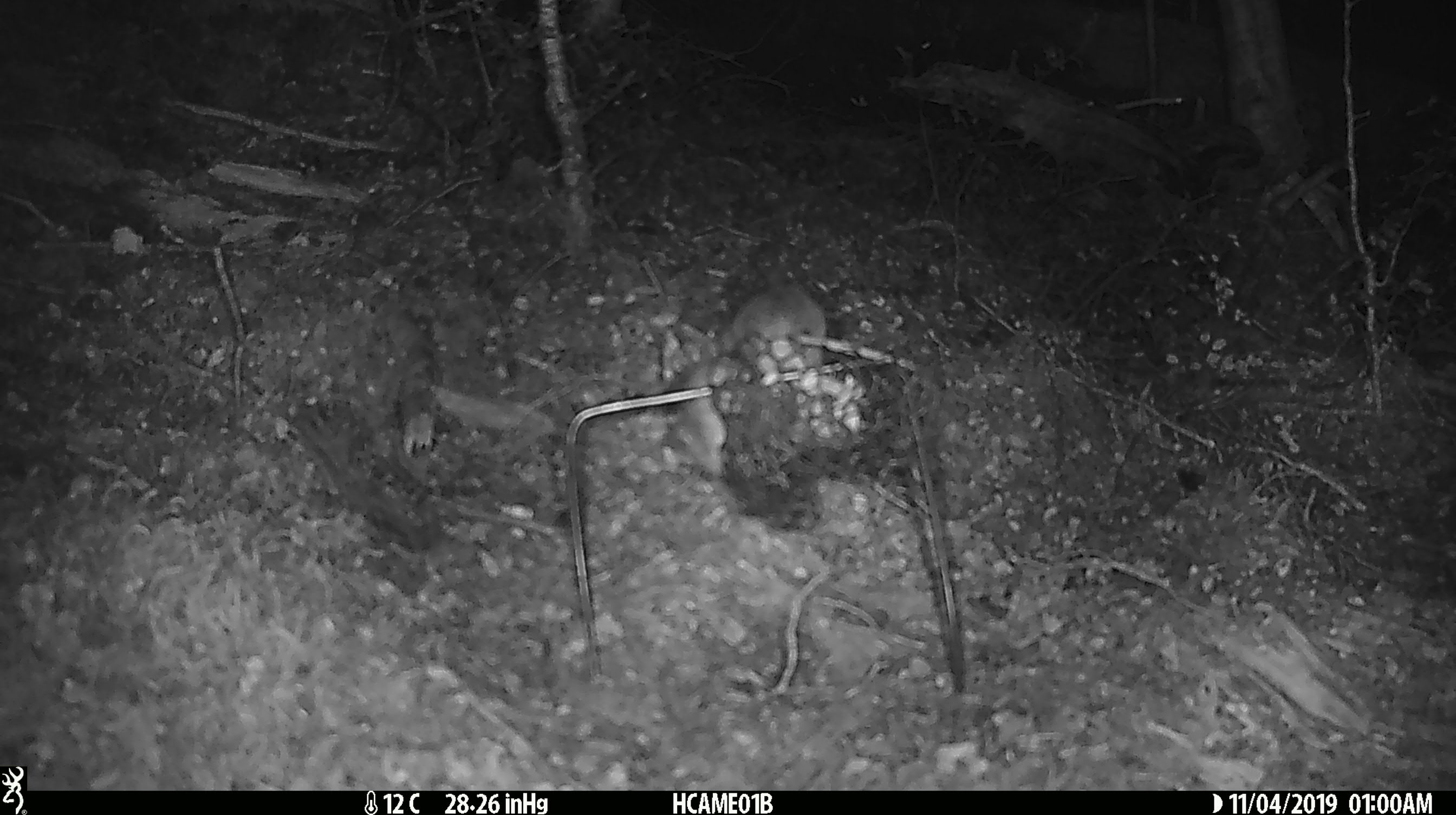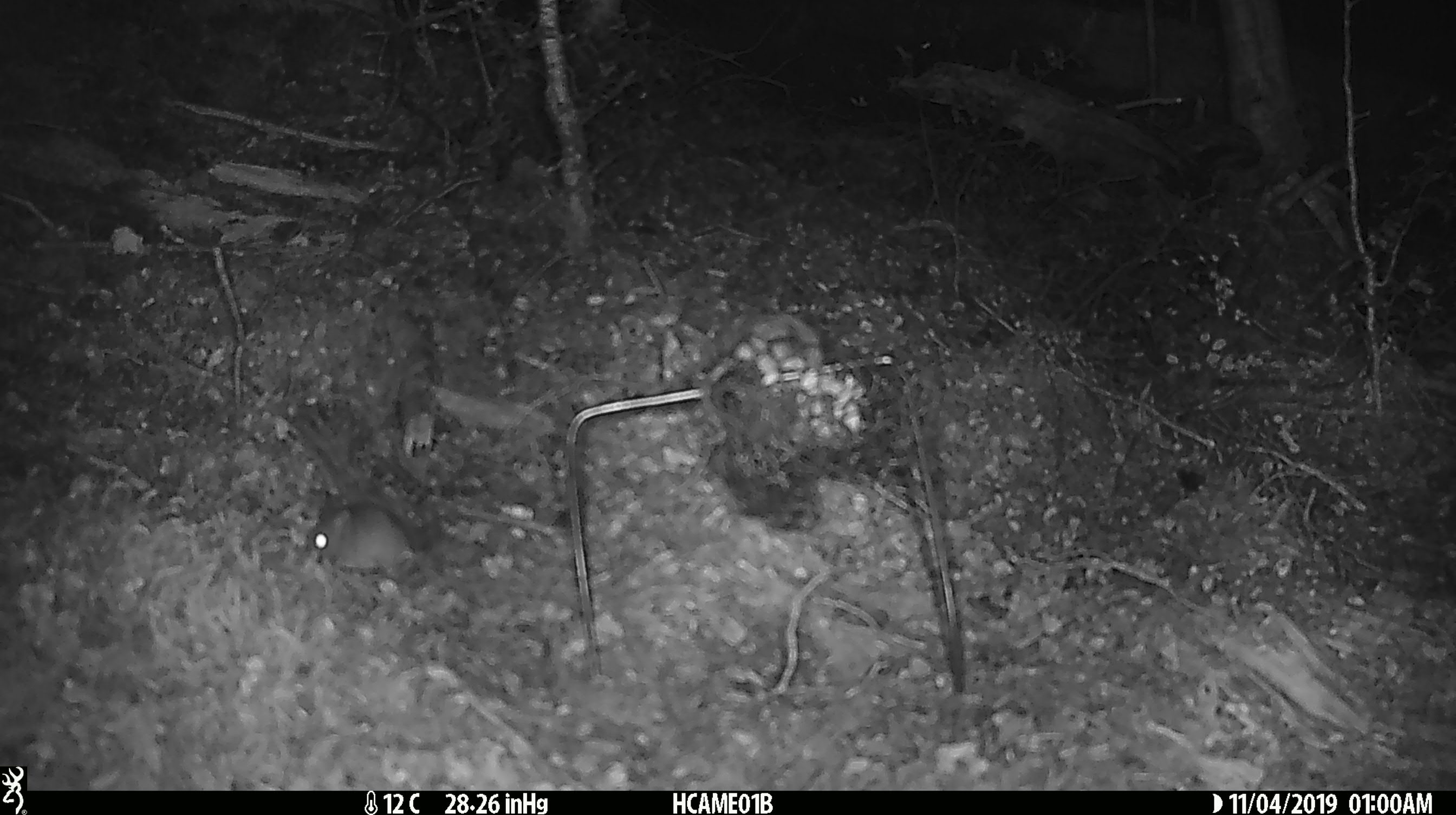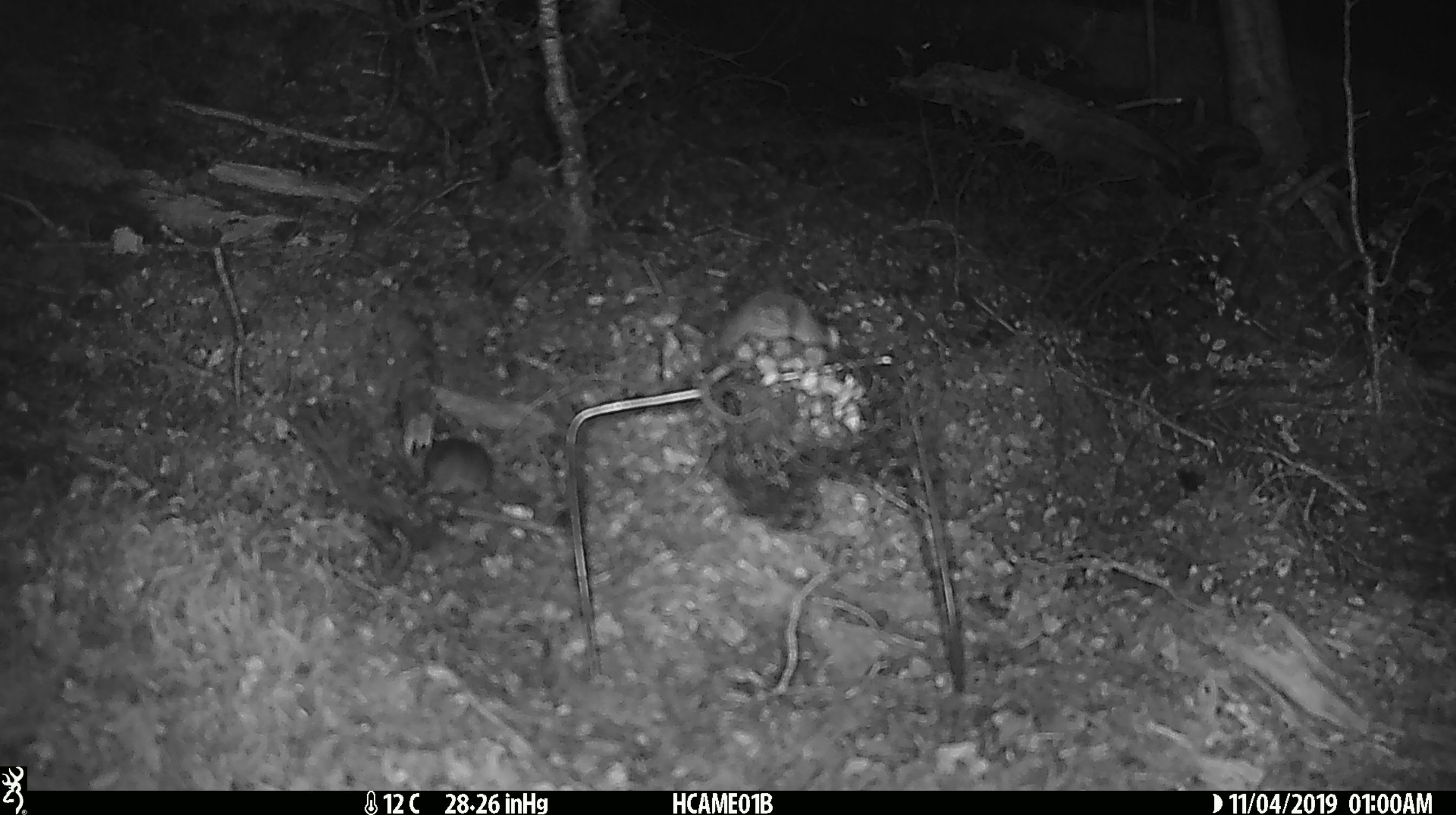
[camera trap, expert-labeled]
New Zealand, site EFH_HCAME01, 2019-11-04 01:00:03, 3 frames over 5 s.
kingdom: Animalia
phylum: Chordata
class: Mammalia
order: Rodentia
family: Muridae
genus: Mus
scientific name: Mus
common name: mouse